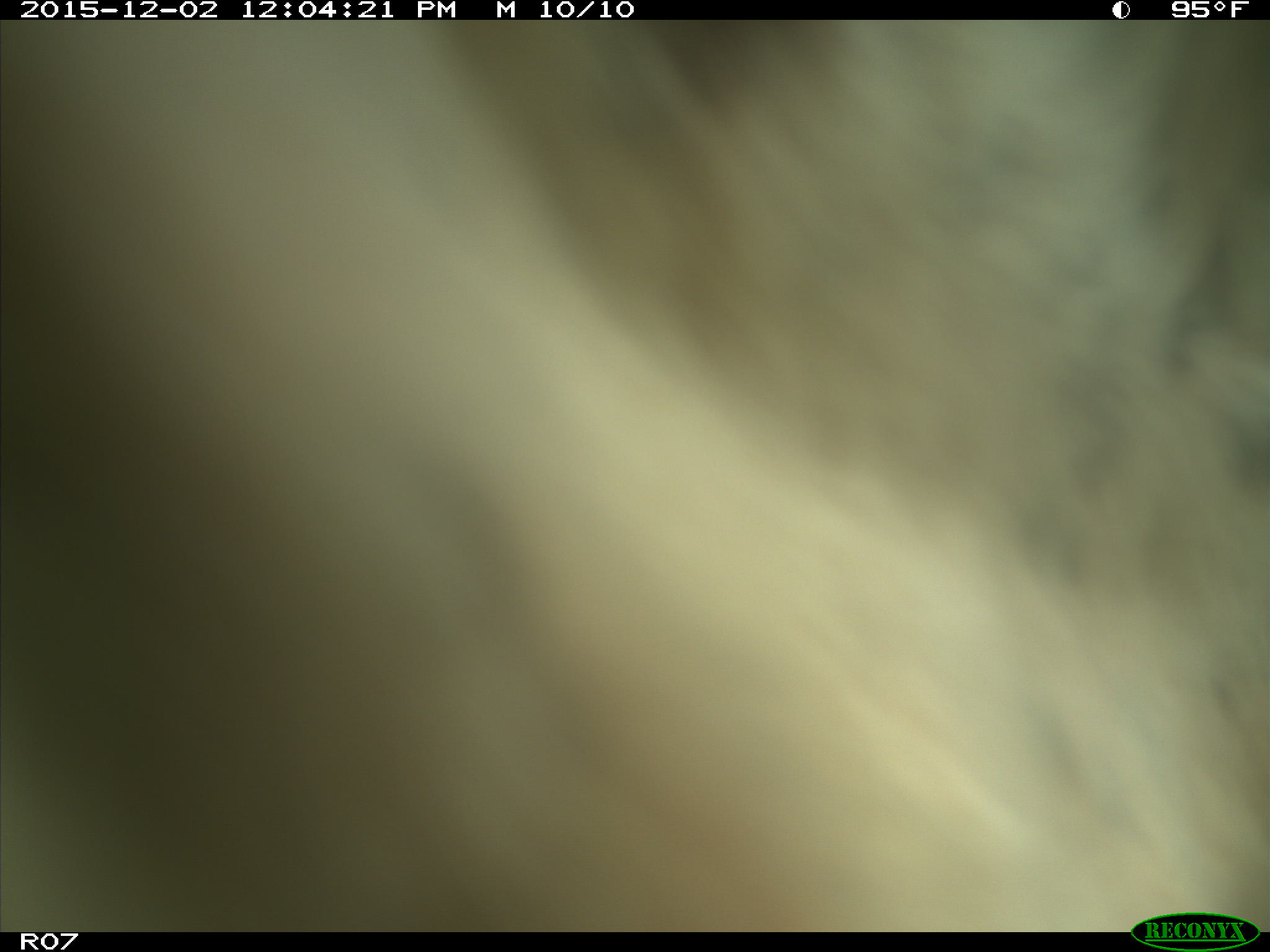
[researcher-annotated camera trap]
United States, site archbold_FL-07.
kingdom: Animalia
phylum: Chordata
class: Mammalia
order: Artiodactyla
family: Bovidae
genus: Bos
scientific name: Bos taurus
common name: domestic cow